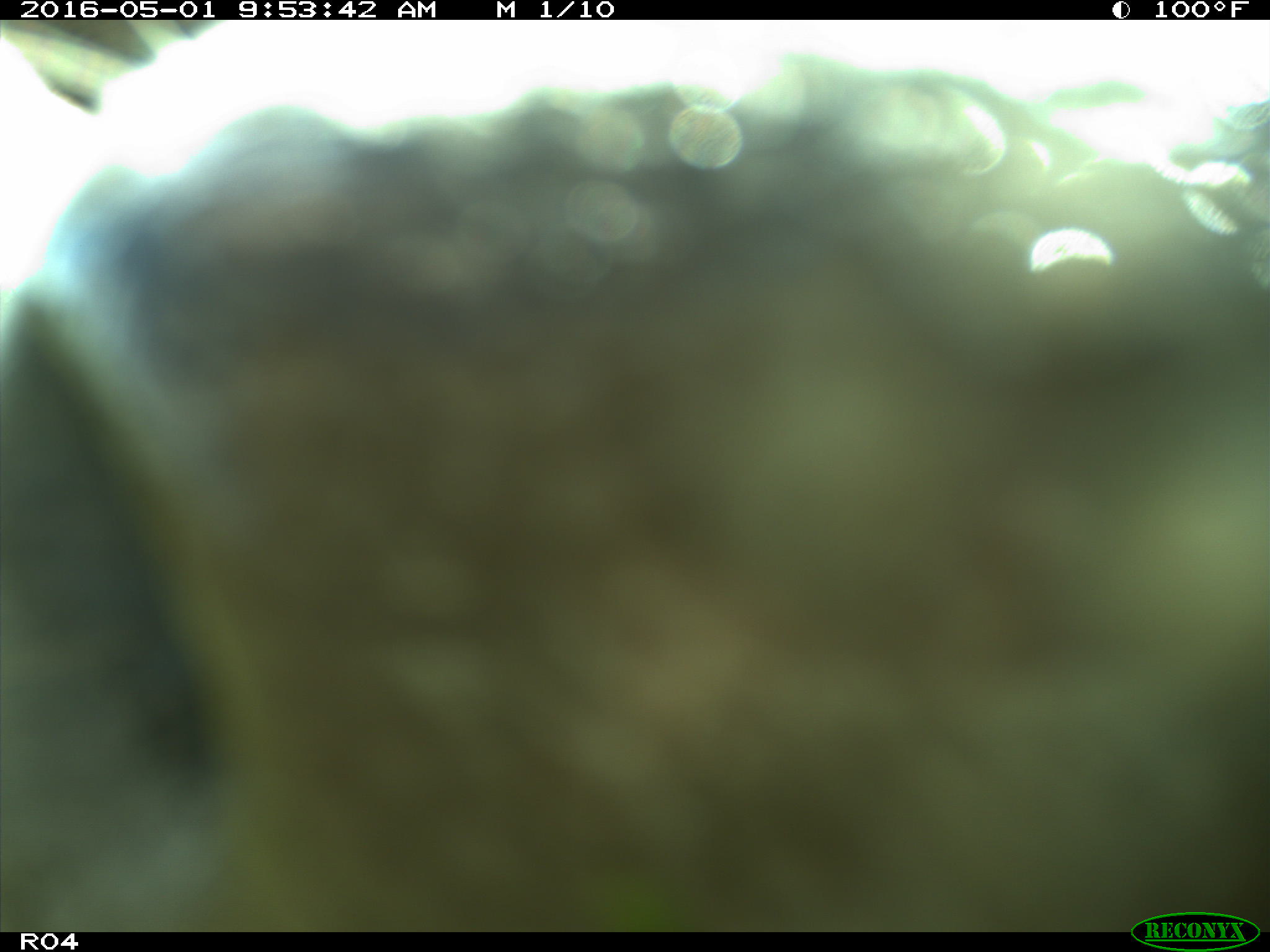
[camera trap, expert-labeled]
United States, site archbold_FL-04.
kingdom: Animalia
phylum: Chordata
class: Mammalia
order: Artiodactyla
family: Bovidae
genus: Bos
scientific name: Bos taurus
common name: domestic cow